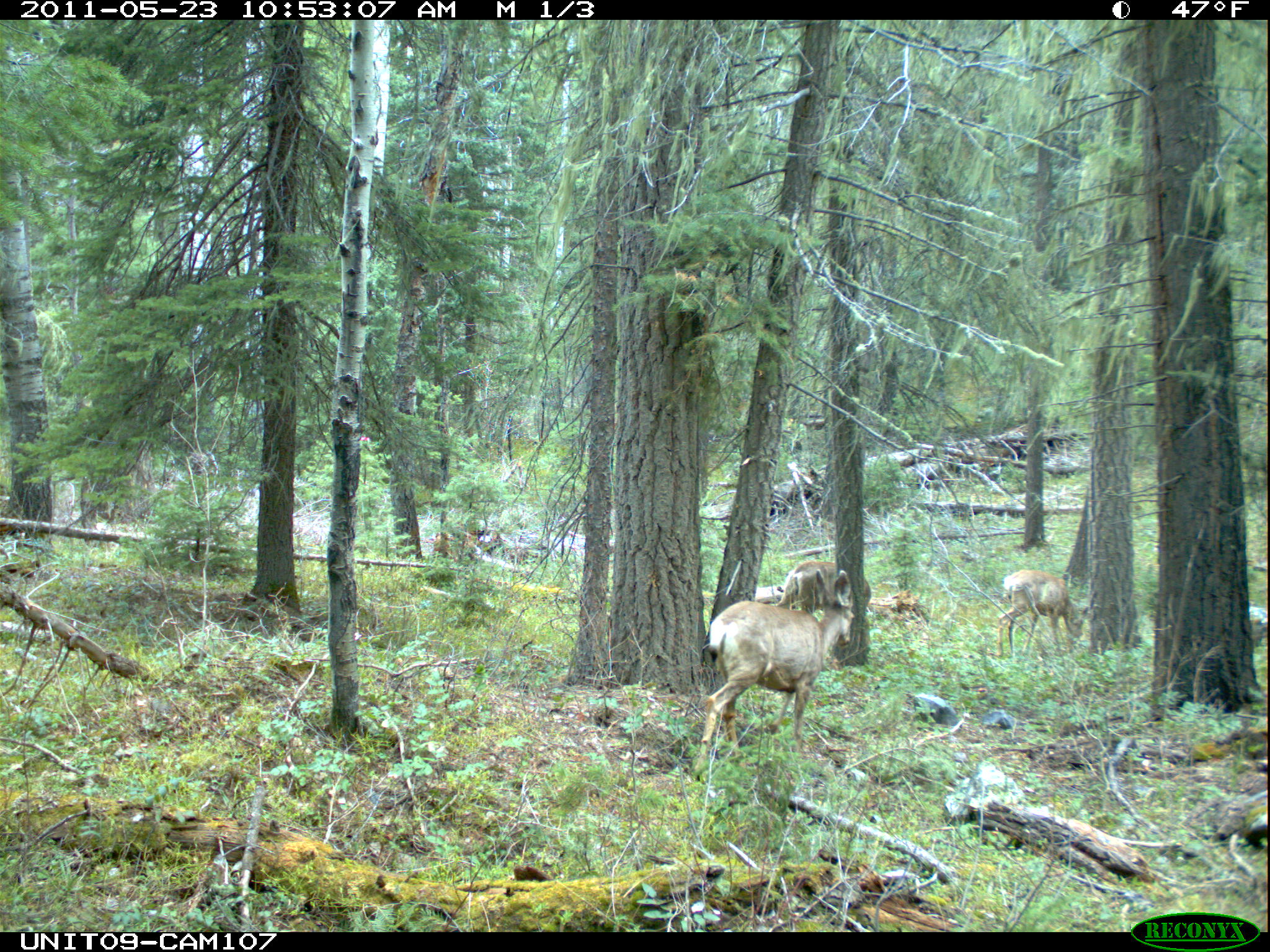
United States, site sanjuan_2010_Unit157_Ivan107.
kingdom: Animalia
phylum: Chordata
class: Mammalia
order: Artiodactyla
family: Cervidae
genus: Odocoileus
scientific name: Odocoileus hemionus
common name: mule deer